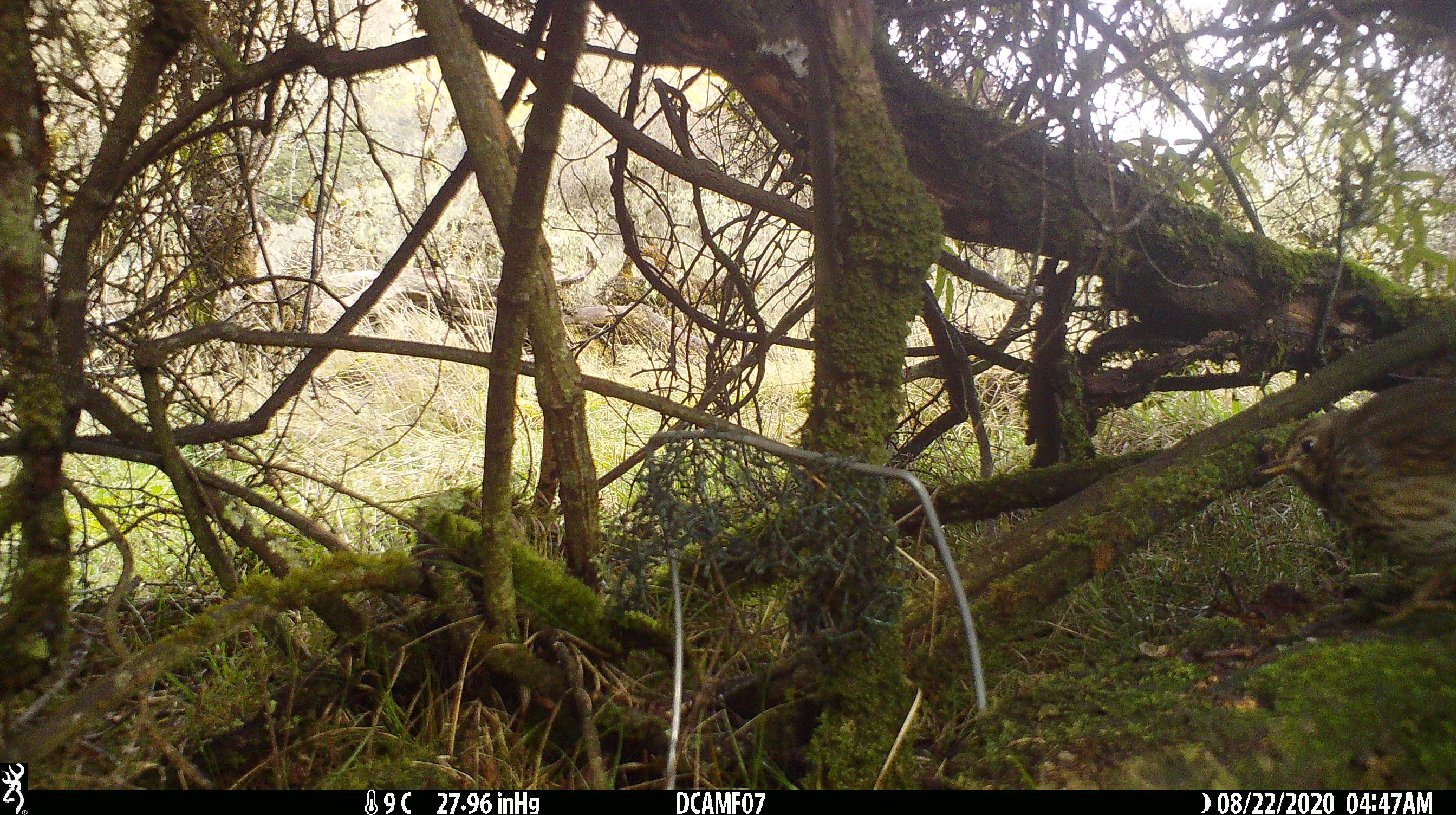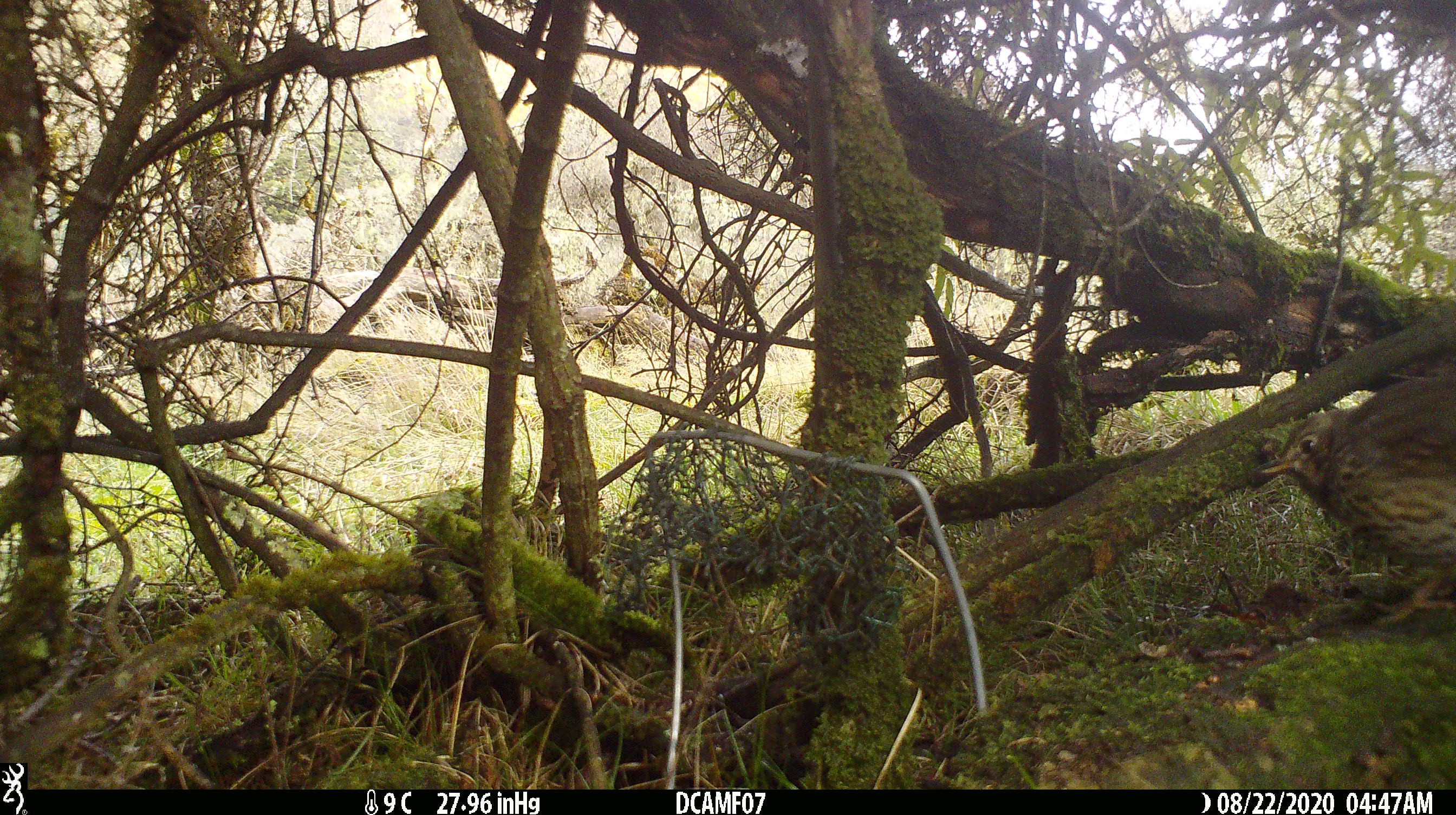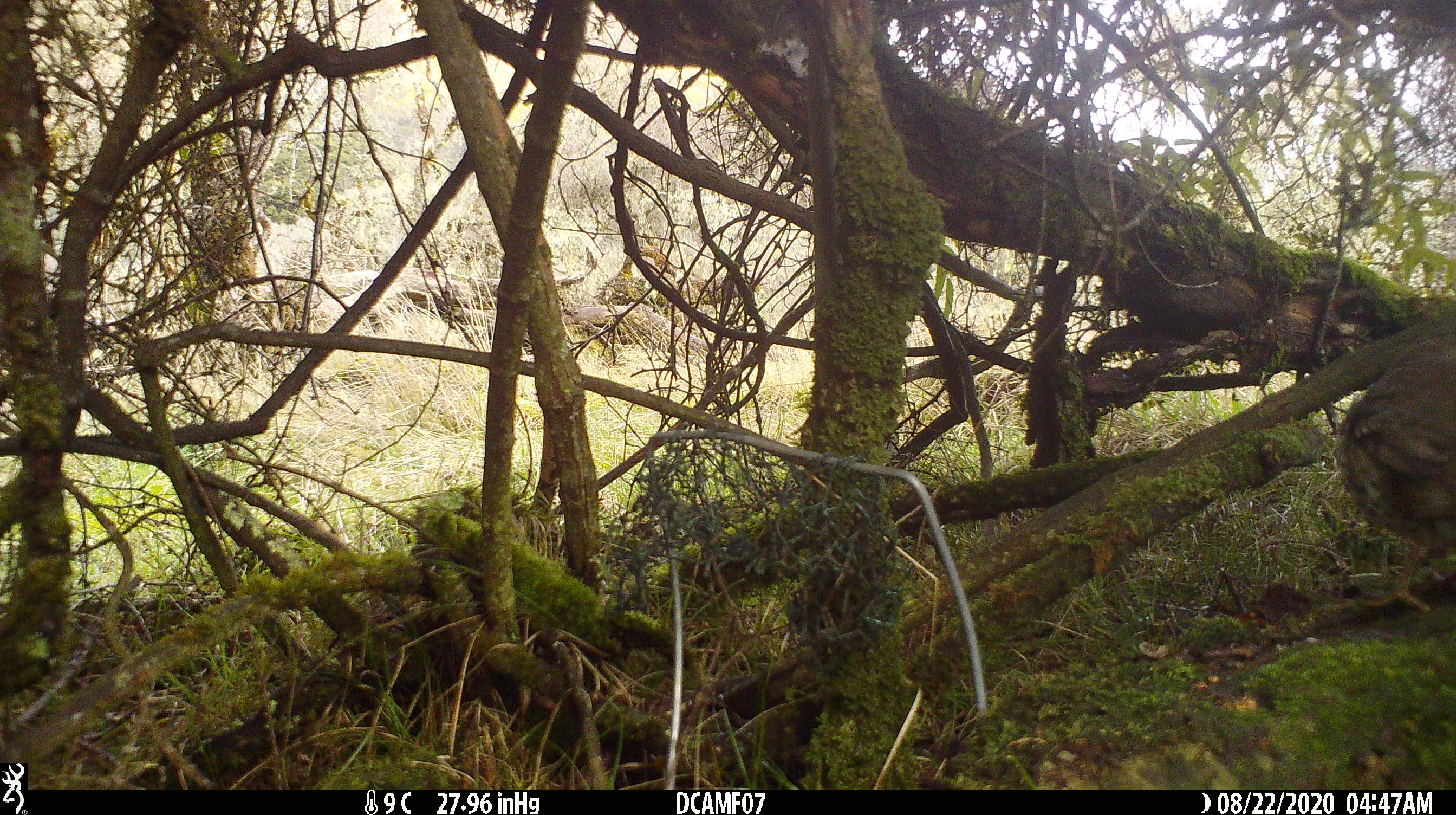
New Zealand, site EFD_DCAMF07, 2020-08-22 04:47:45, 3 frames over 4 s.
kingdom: Animalia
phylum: Chordata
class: Aves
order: Passeriformes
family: Turdidae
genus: Turdus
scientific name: Turdus philomelos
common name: song thrush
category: thrush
Thrush (song thrush) (Turdus philomelos).